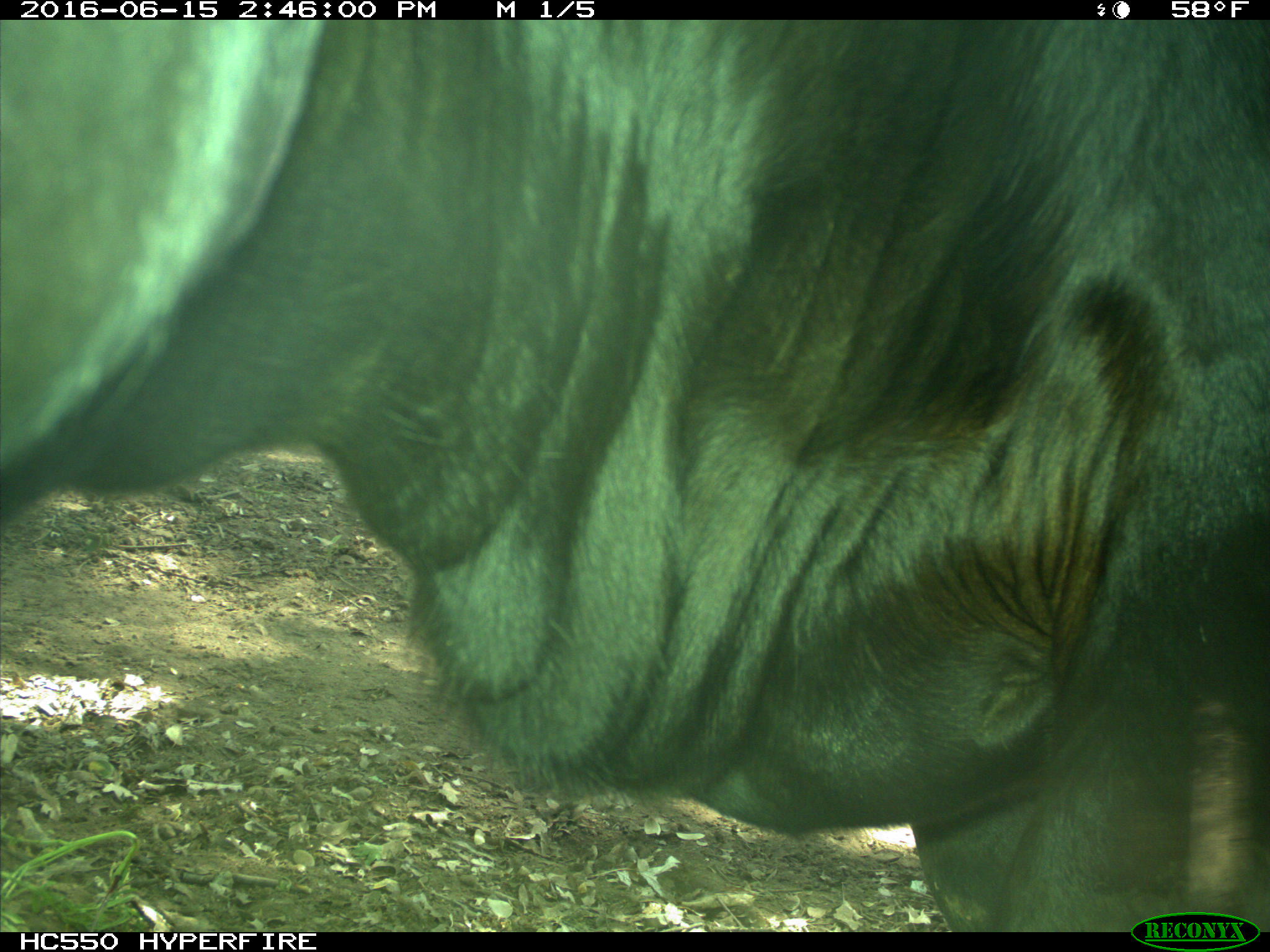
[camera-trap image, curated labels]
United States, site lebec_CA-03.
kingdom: Animalia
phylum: Chordata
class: Mammalia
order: Artiodactyla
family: Bovidae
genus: Bos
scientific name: Bos taurus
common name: domestic cow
Bos taurus (domestic cow).